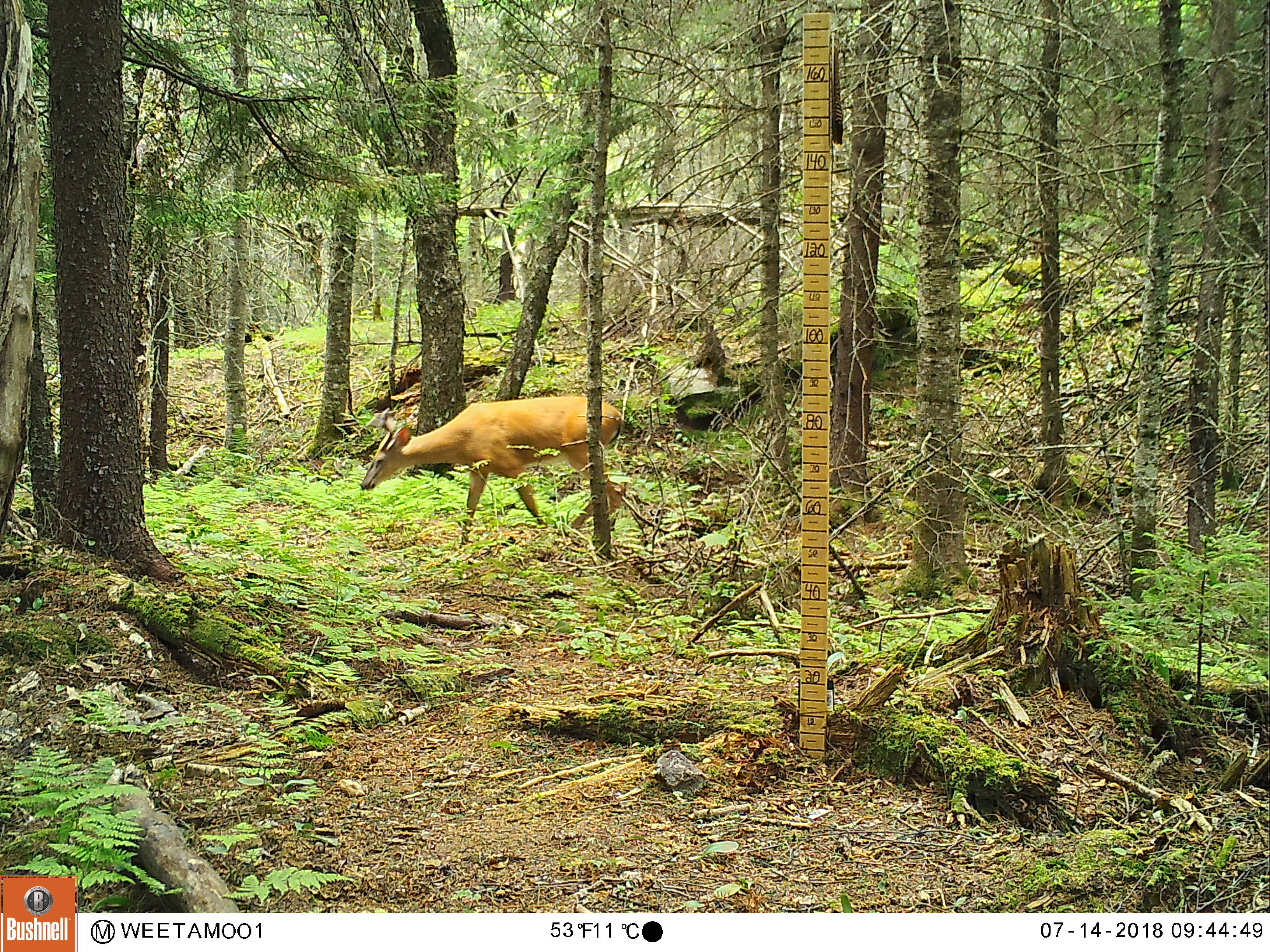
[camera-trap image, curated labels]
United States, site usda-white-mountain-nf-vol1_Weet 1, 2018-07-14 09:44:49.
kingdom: Animalia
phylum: Chordata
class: Mammalia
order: Artiodactyla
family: Cervidae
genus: Odocoileus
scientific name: Odocoileus virginianus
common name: white-tailed deer